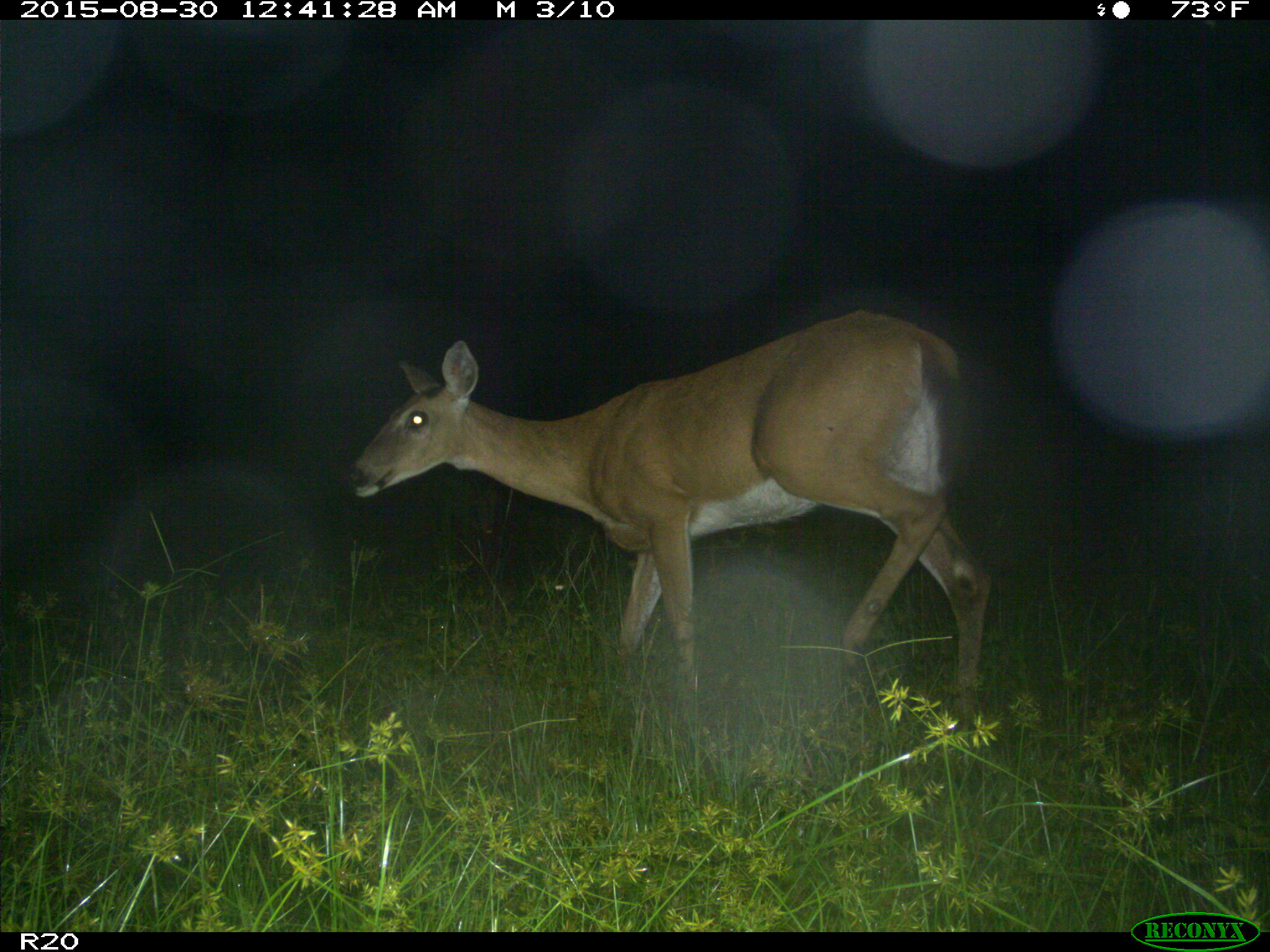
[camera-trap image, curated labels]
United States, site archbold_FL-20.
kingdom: Animalia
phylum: Chordata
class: Mammalia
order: Artiodactyla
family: Cervidae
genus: Odocoileus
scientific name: Odocoileus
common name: deer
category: unidentified deer